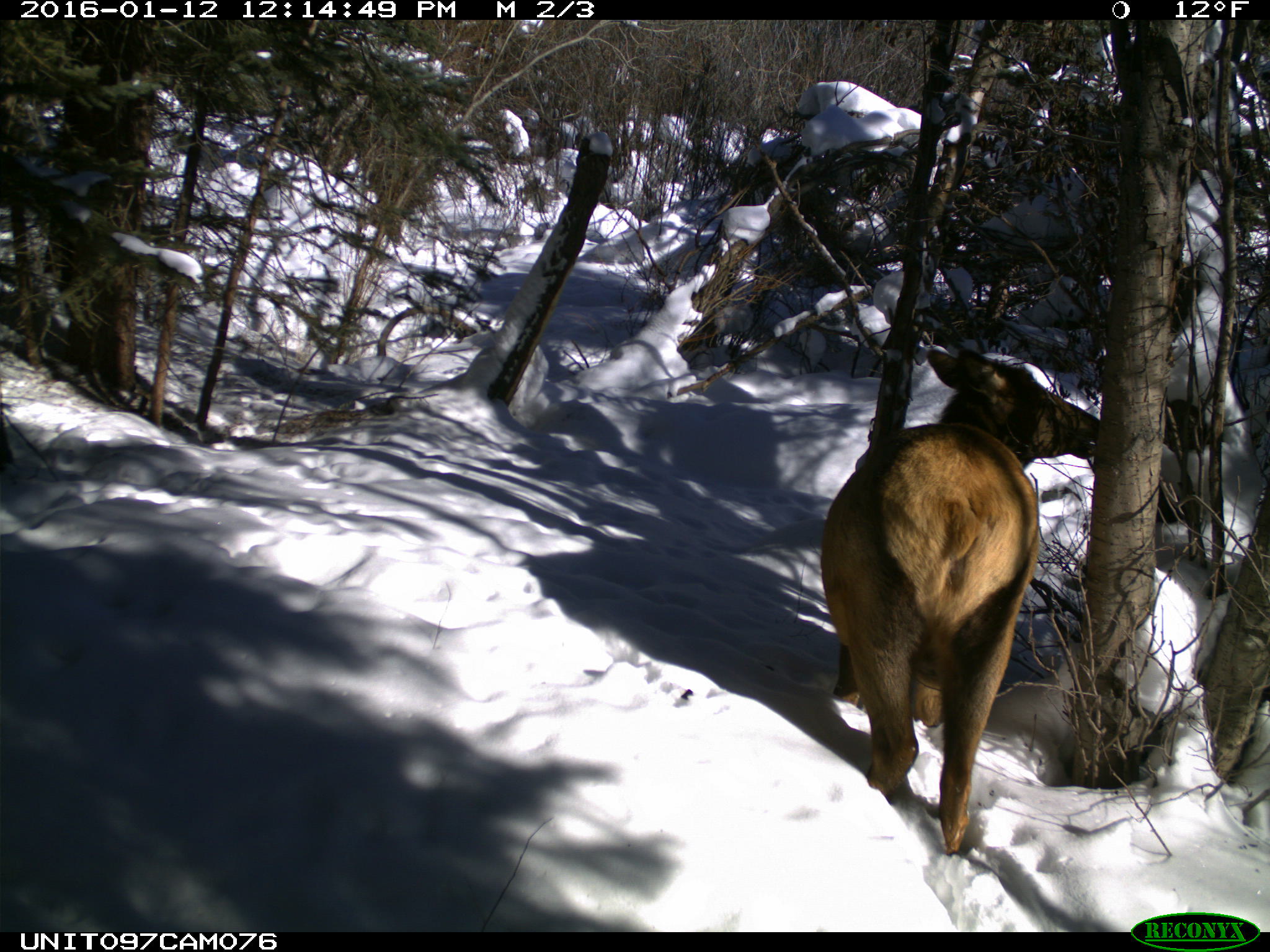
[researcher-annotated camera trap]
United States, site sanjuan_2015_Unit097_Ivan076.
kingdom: Animalia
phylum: Chordata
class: Mammalia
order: Artiodactyla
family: Cervidae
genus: Cervus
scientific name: Cervus elaphus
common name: red deer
Cervus elaphus (red deer).